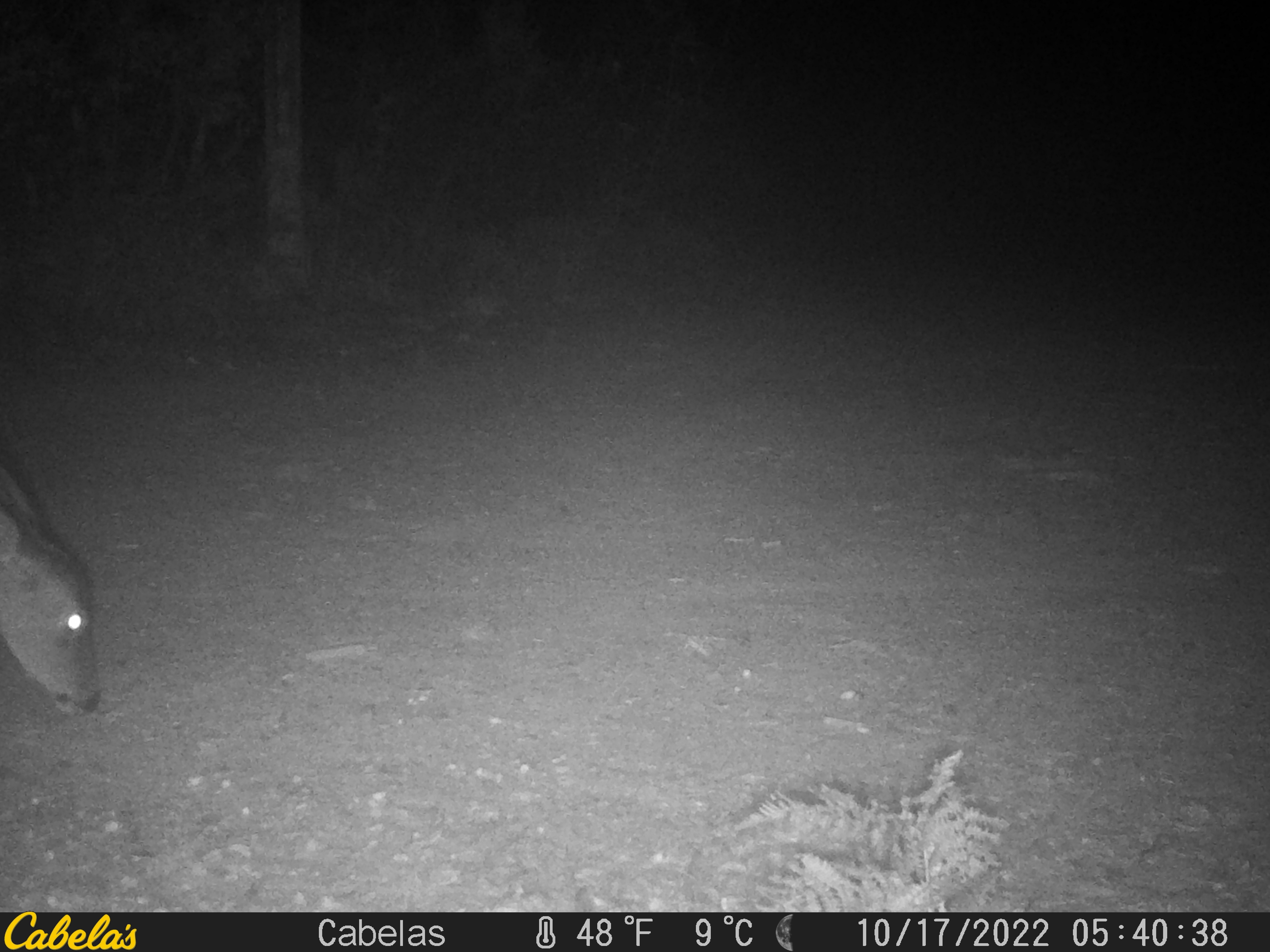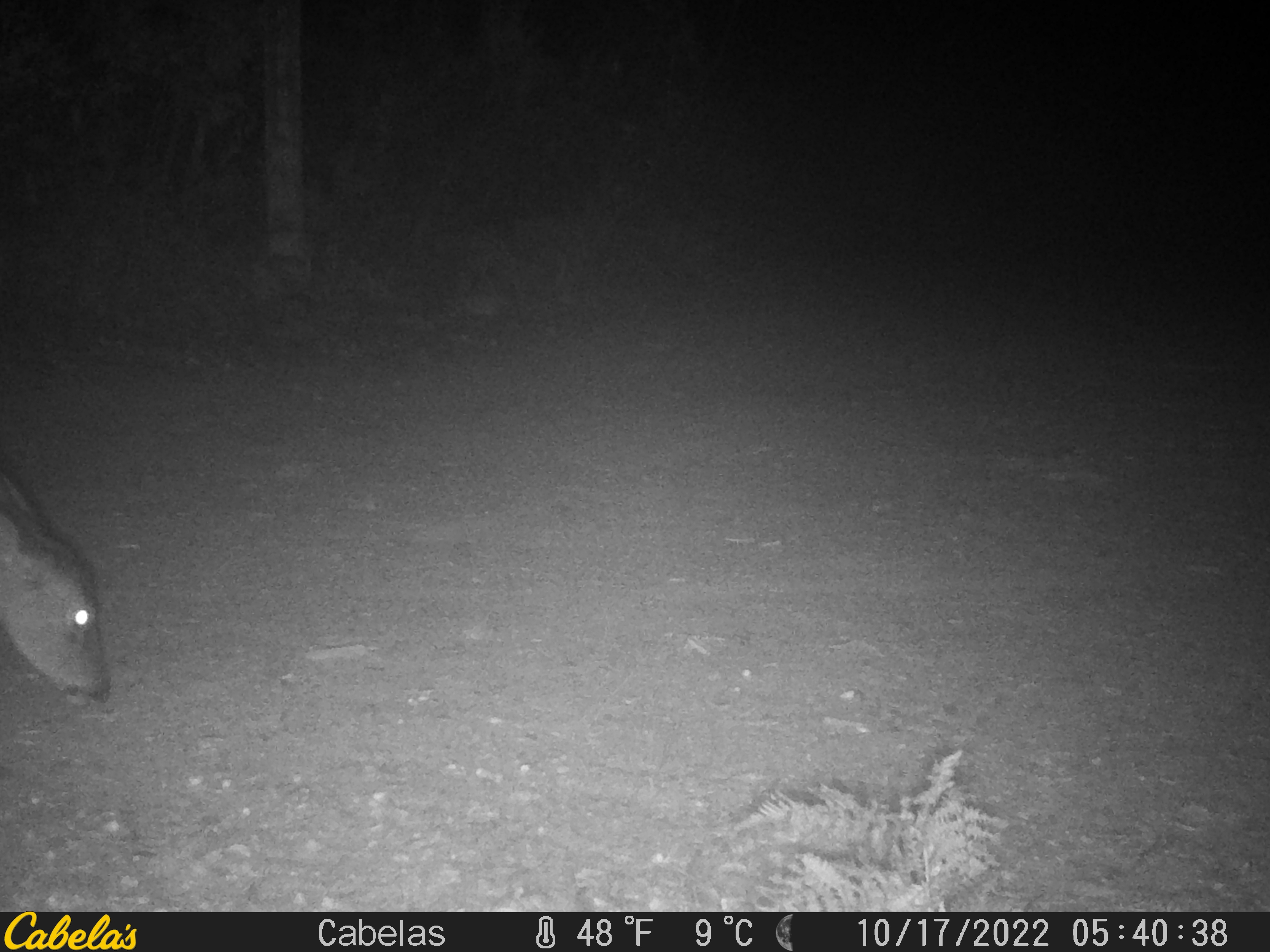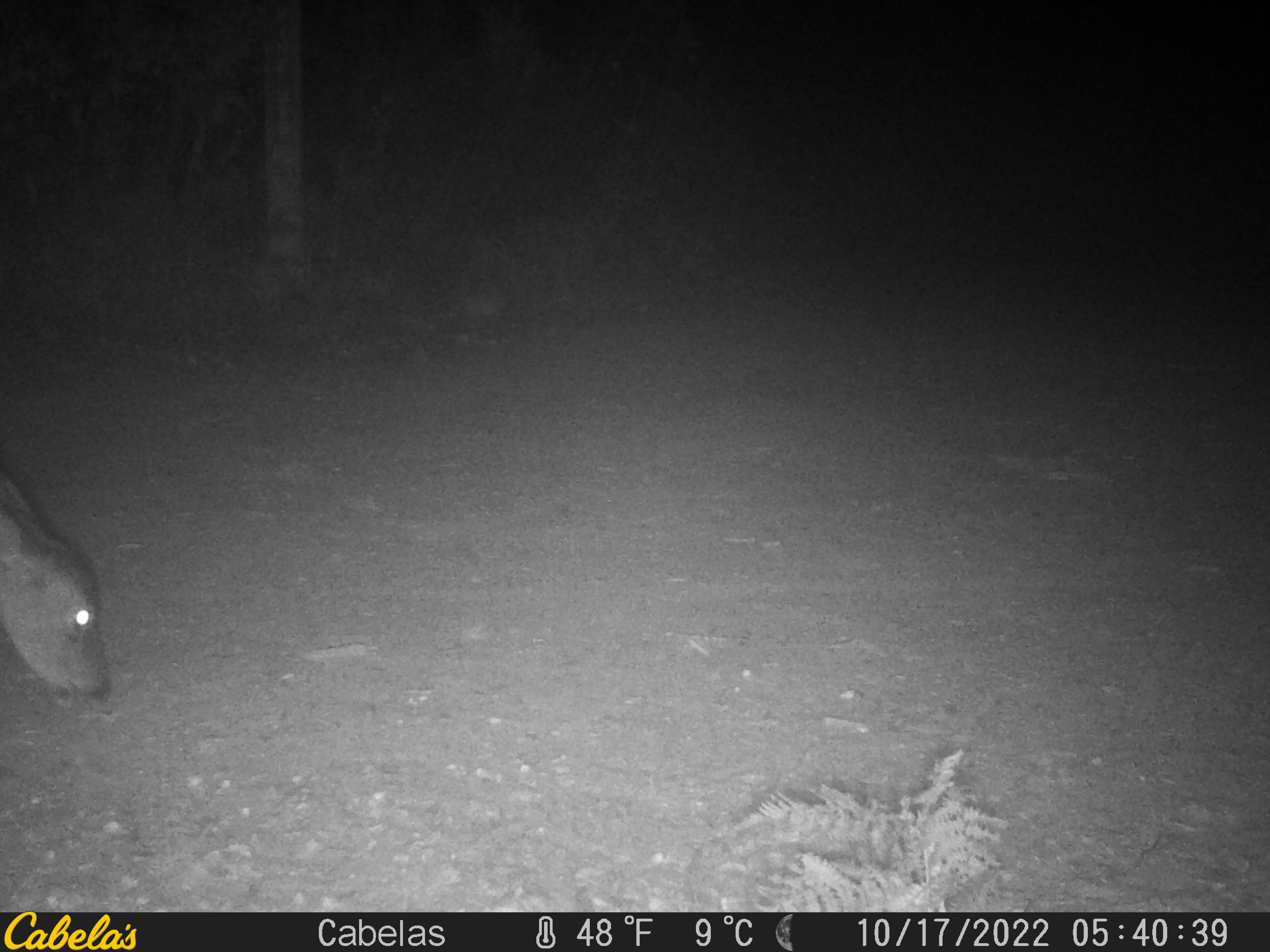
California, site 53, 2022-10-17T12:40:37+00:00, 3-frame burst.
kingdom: Animalia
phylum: Chordata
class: Mammalia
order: Artiodactyla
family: Cervidae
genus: Odocoileus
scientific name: Odocoileus hemionus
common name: mule deer